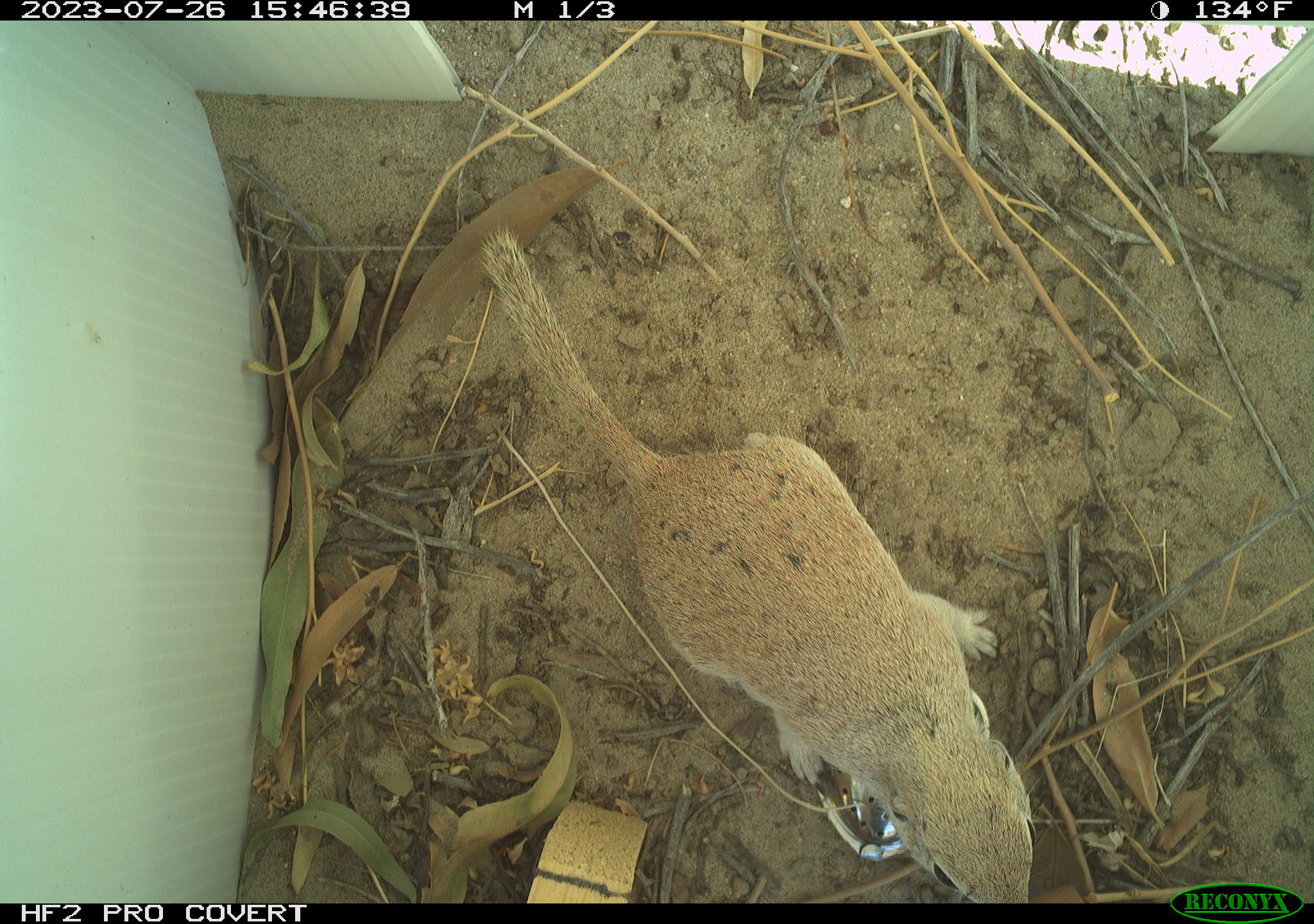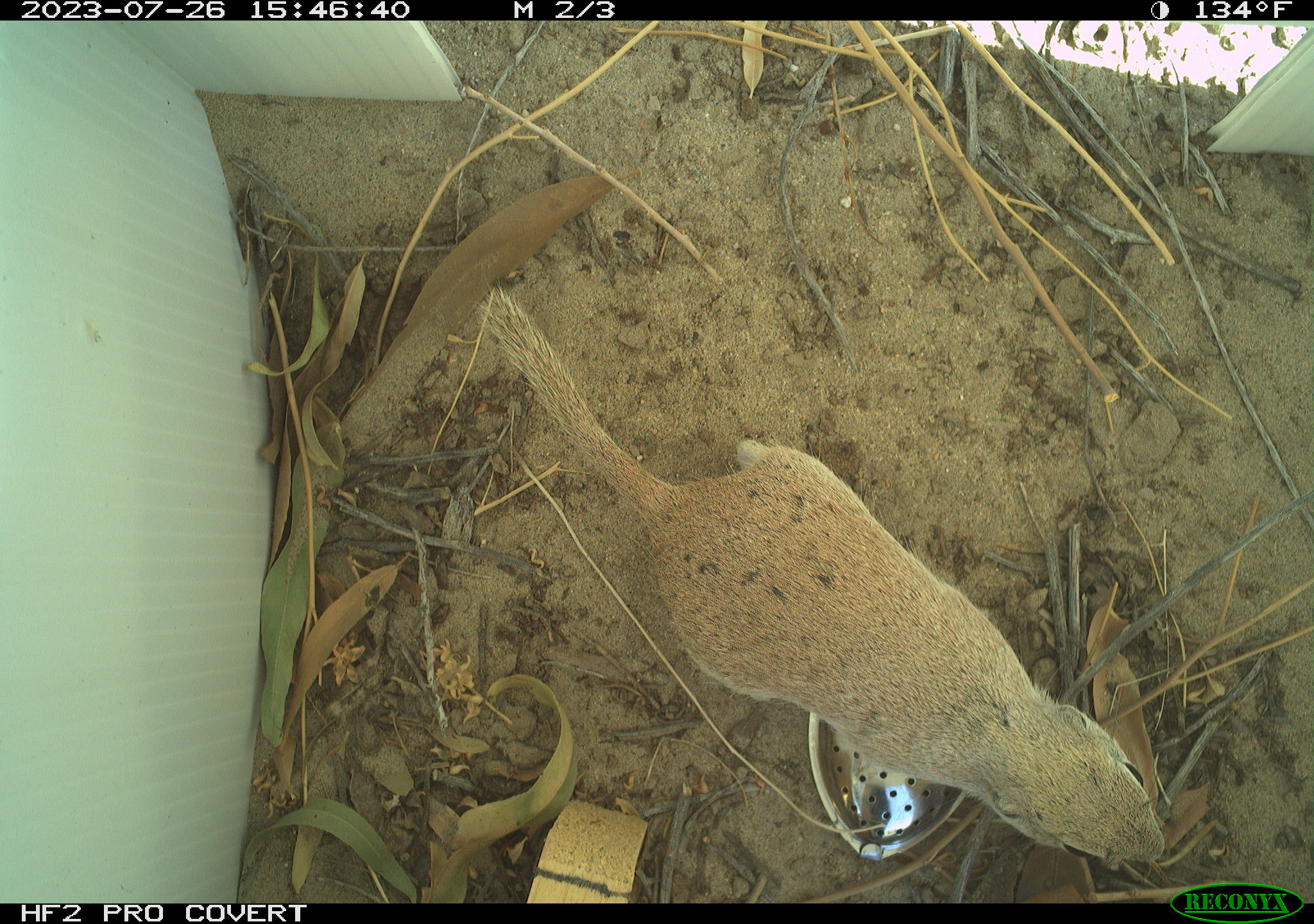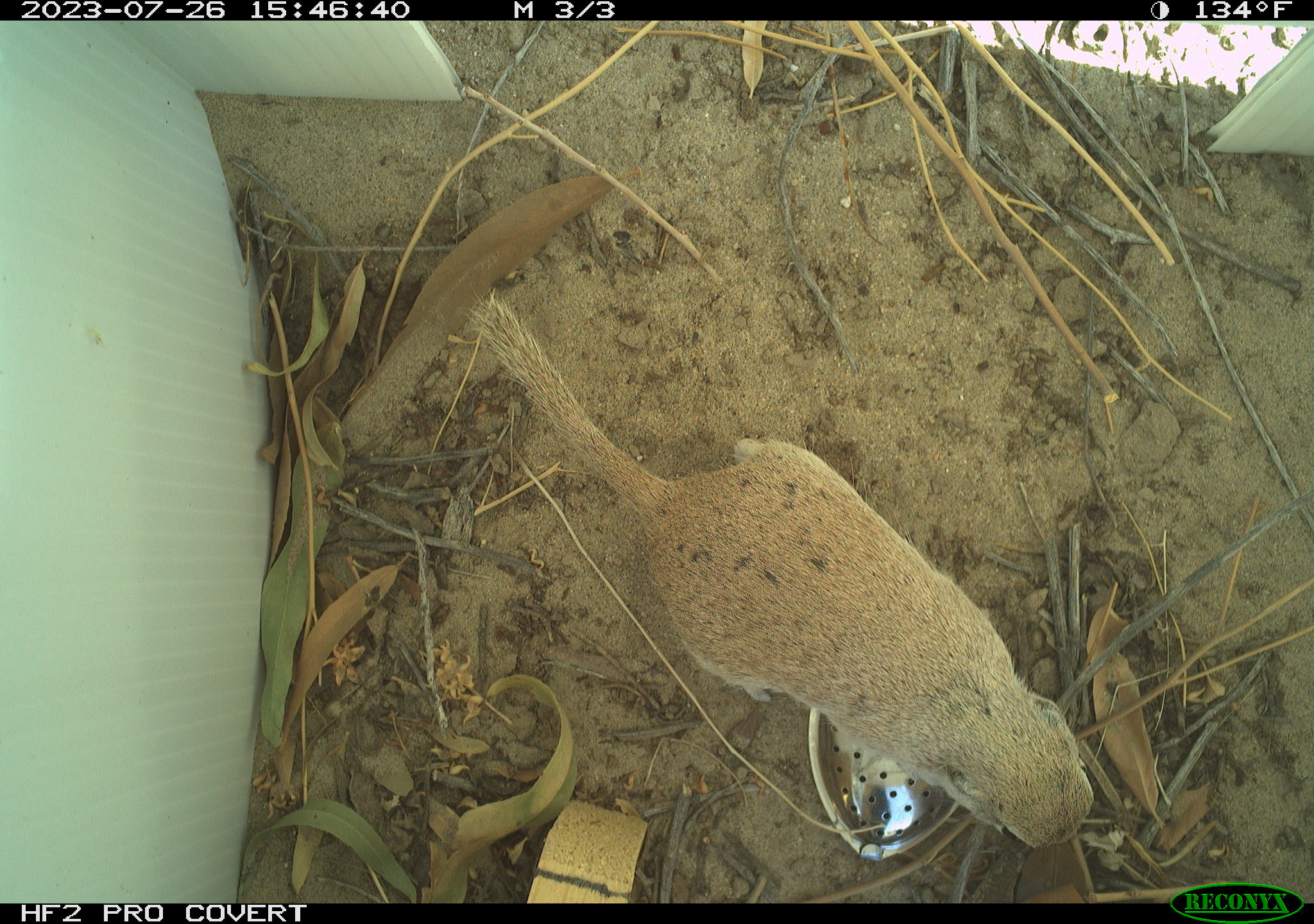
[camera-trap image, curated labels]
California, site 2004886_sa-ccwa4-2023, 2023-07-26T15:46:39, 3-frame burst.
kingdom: Animalia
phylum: Chordata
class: Mammalia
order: Rodentia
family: Sciuridae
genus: Xerospermophilus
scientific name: Xerospermophilus tereticaudus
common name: round-tailed ground squirrel